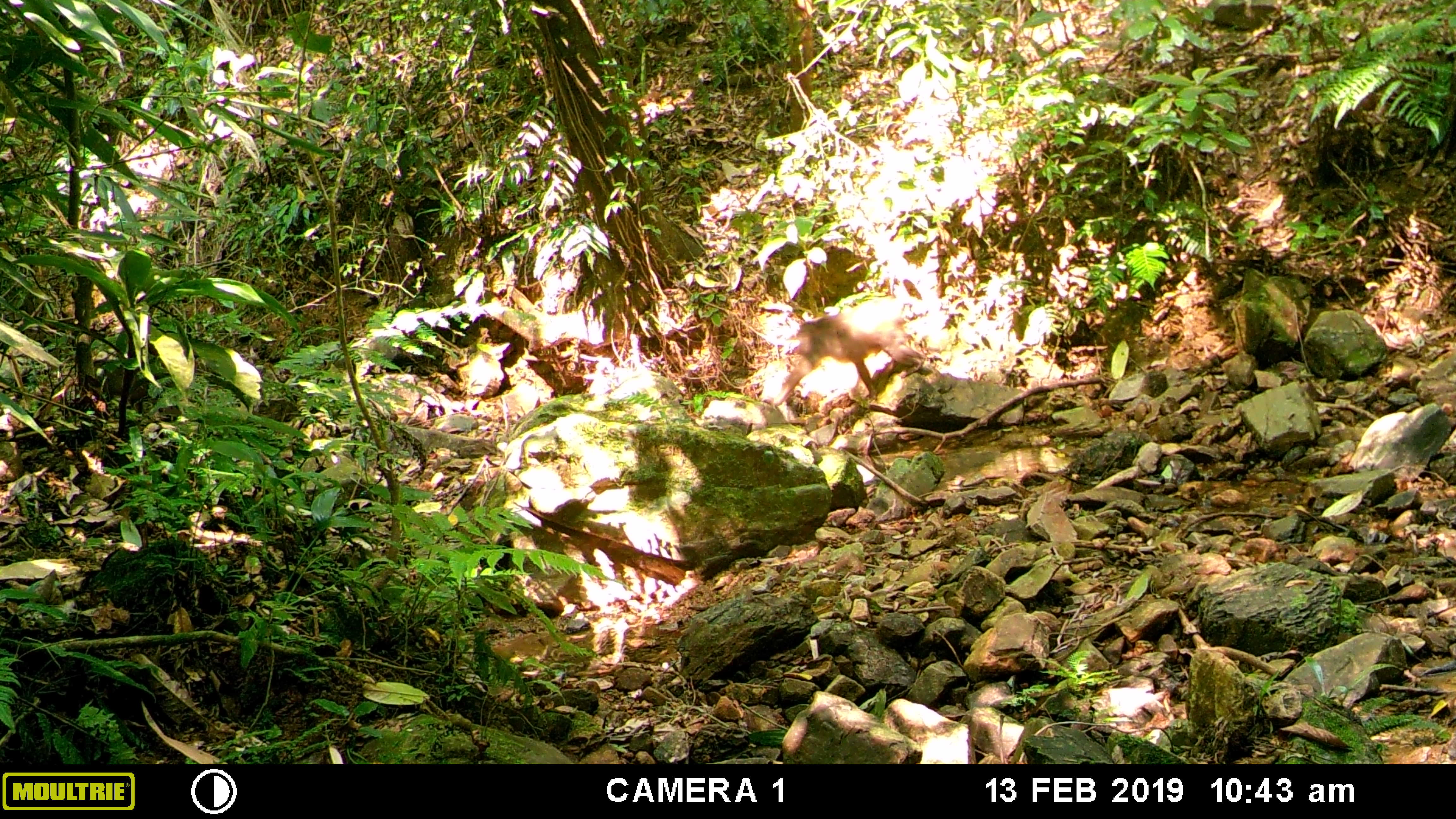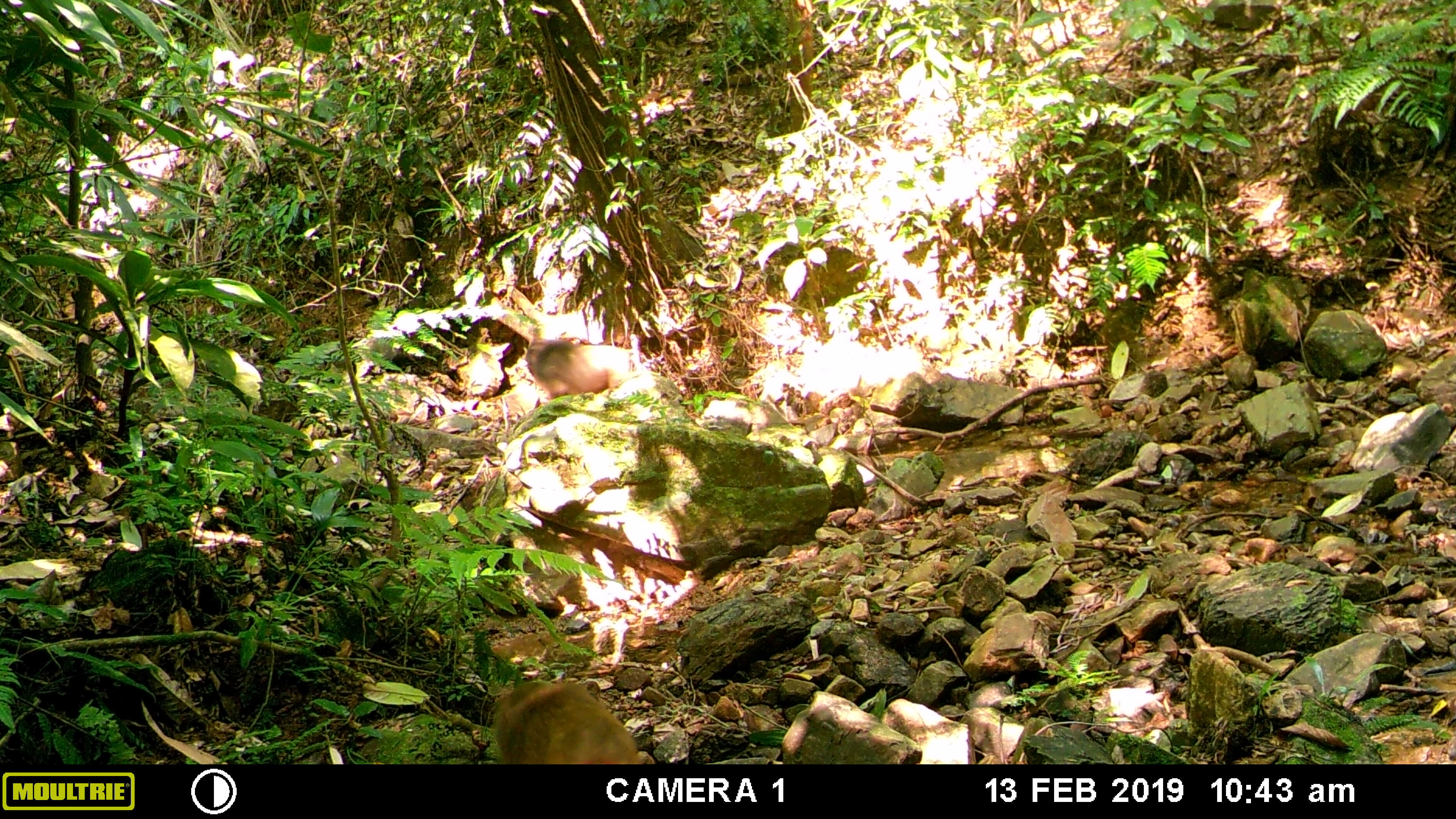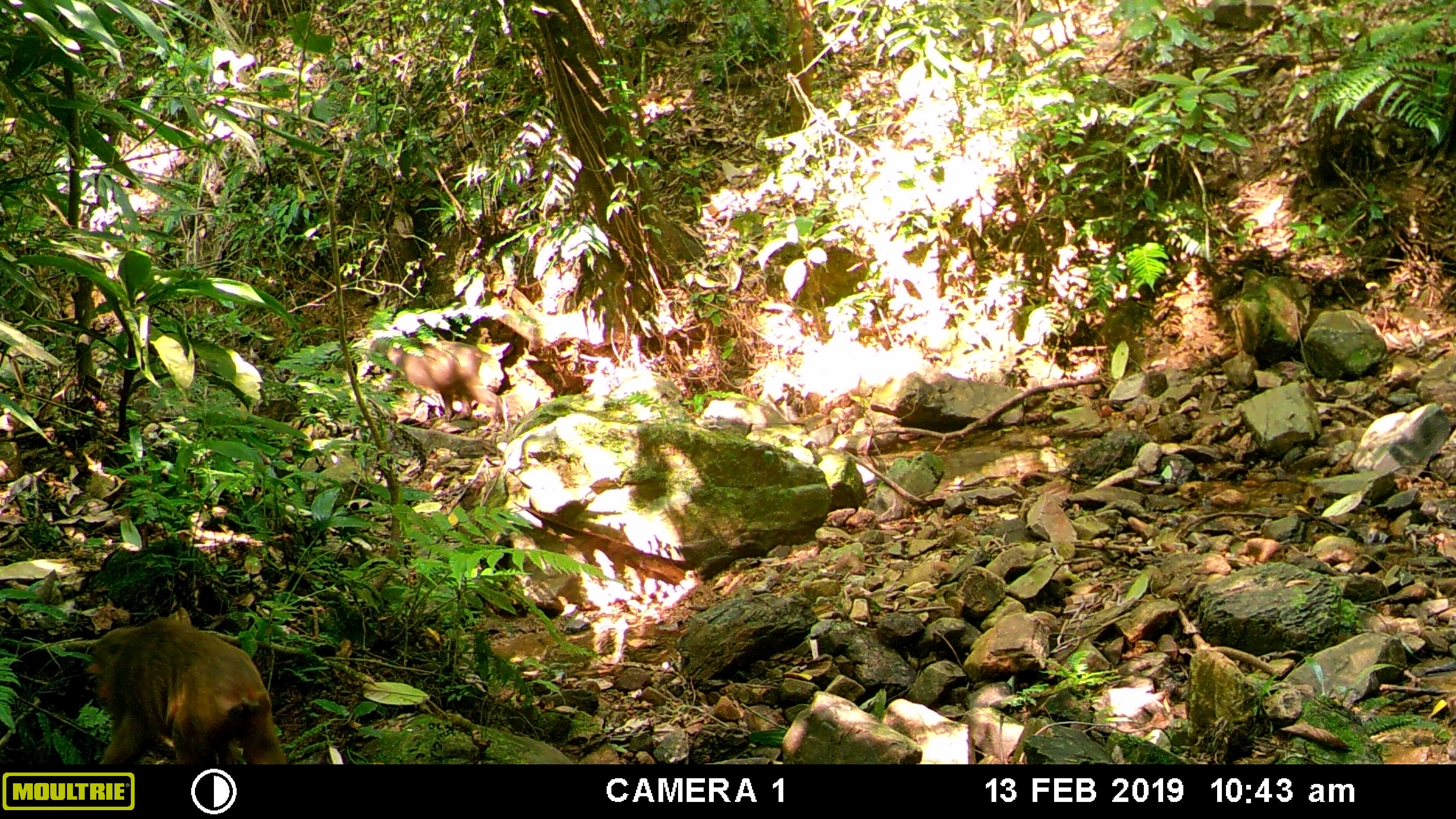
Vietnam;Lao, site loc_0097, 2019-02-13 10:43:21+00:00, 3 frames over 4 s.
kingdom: Animalia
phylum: Chordata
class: Mammalia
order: Primates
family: Cercopithecidae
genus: Macaca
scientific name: Macaca arctoides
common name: stump-tailed macaque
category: stump tailed macaque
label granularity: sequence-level